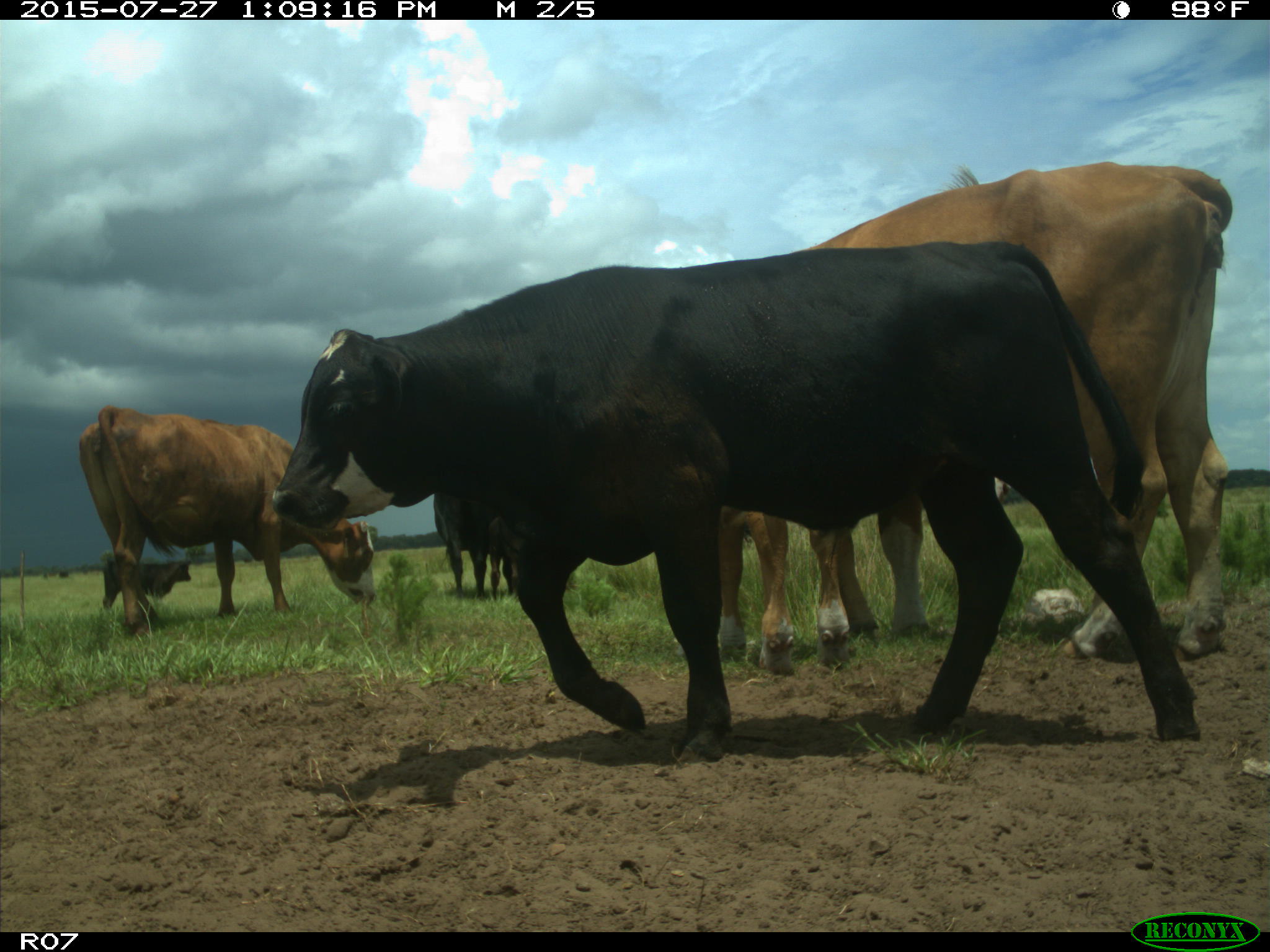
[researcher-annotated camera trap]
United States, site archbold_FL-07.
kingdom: Animalia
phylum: Chordata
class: Mammalia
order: Artiodactyla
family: Bovidae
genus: Bos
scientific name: Bos taurus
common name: domestic cow